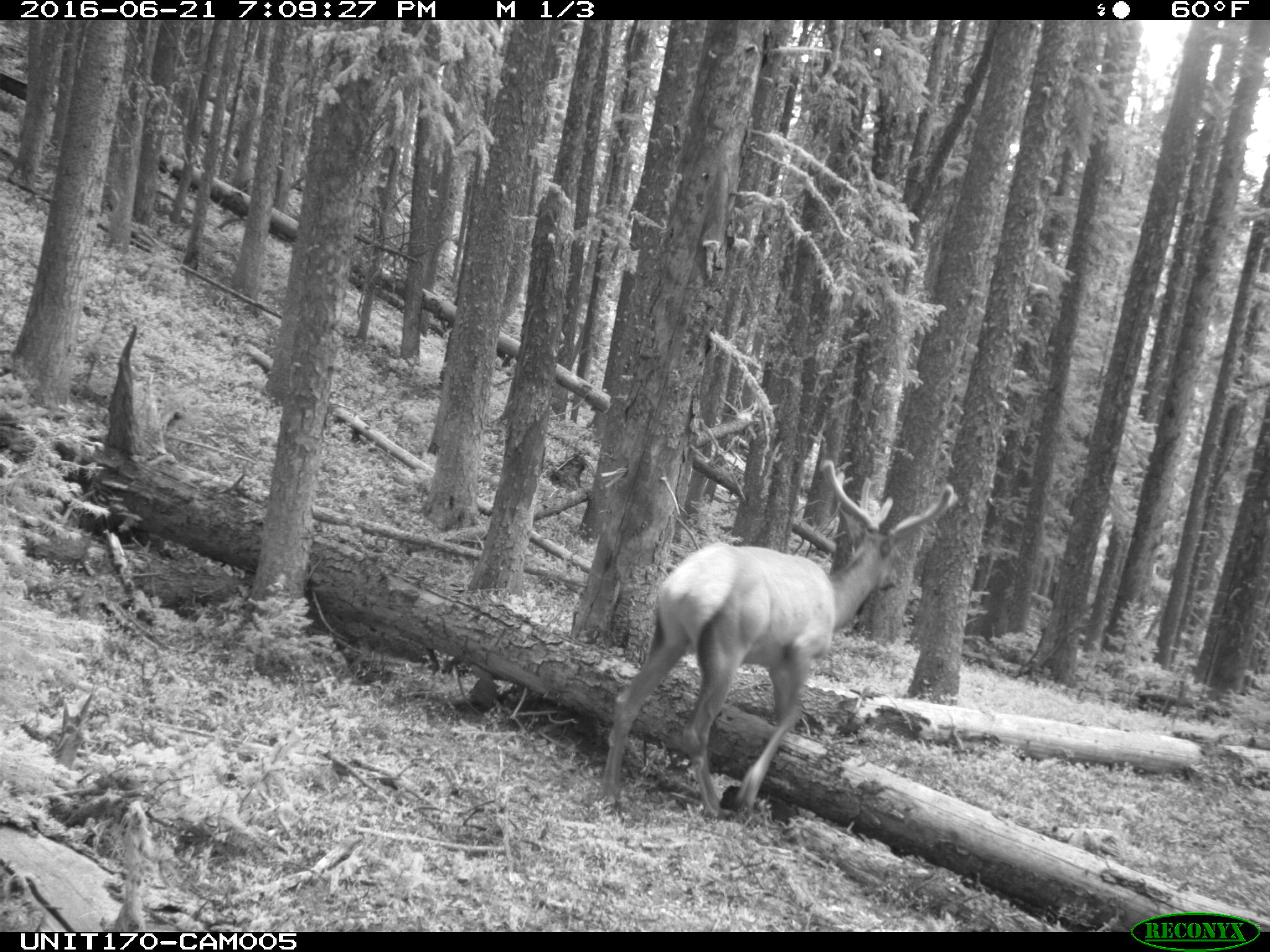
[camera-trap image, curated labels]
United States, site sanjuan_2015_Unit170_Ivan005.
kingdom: Animalia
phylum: Chordata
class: Mammalia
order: Artiodactyla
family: Cervidae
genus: Cervus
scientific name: Cervus elaphus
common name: red deer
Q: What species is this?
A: Cervus elaphus (red deer).